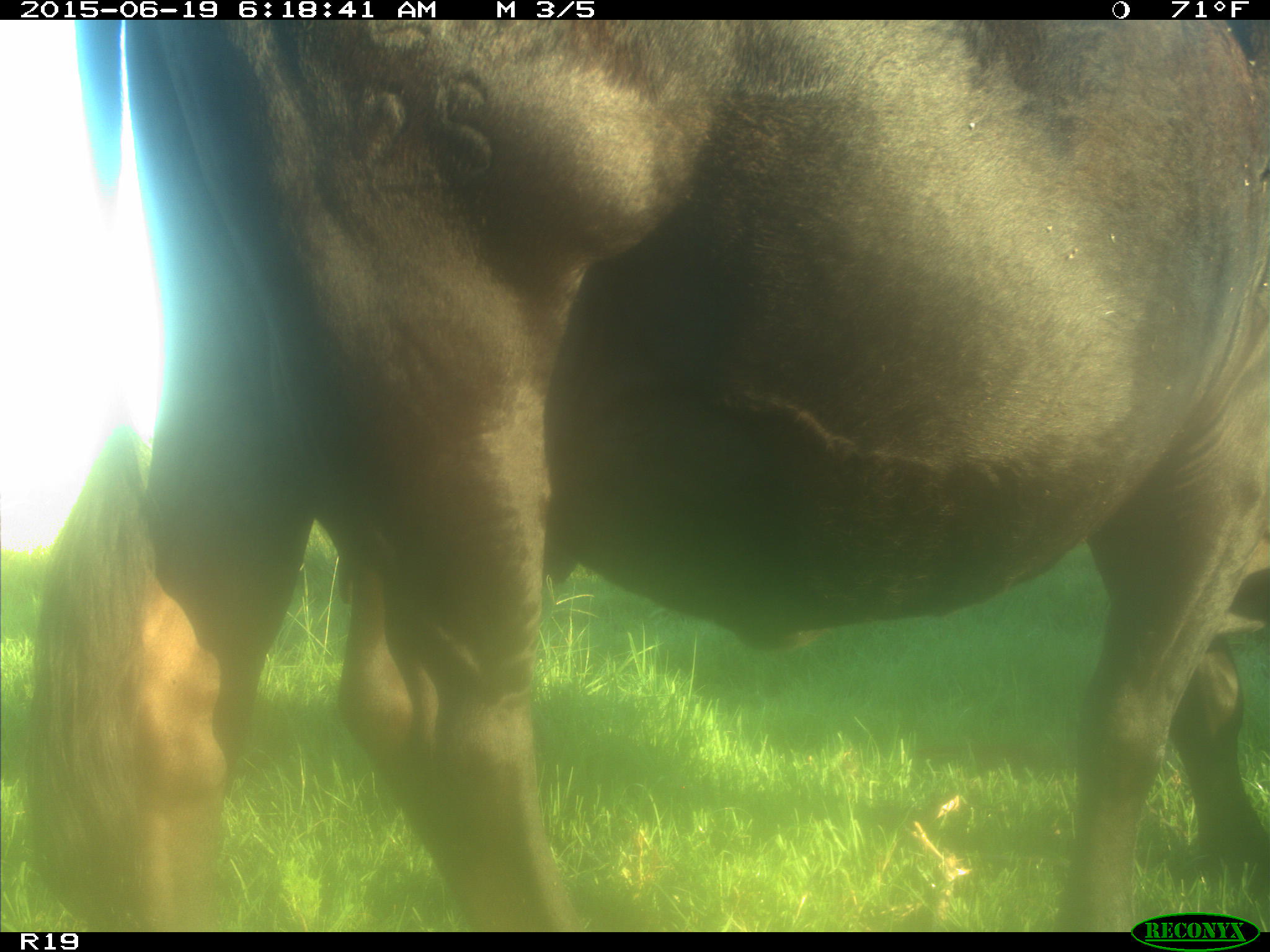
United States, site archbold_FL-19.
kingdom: Animalia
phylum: Chordata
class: Mammalia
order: Artiodactyla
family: Bovidae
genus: Bos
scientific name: Bos taurus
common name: domestic cow